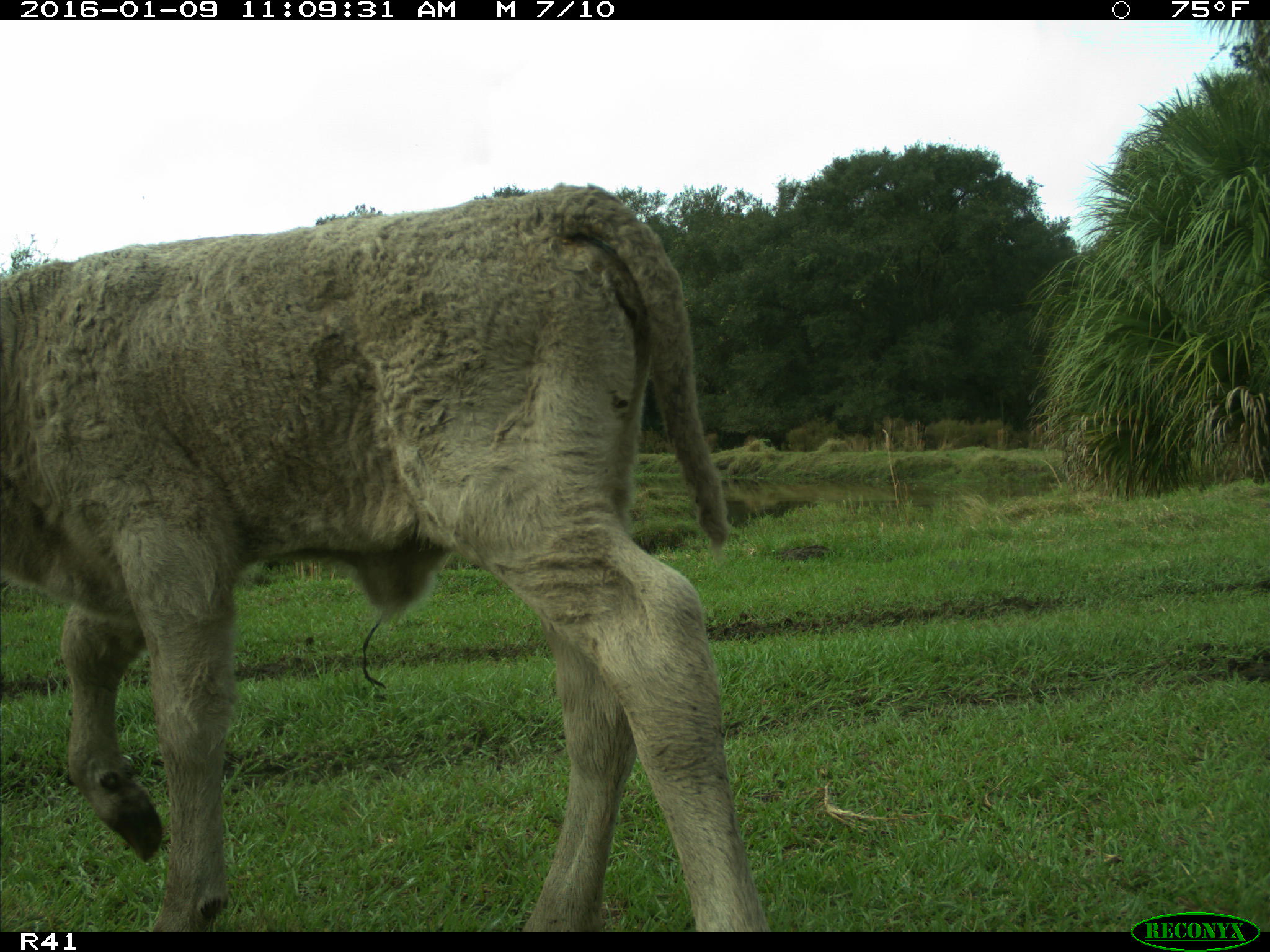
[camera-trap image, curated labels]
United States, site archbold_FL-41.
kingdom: Animalia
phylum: Chordata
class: Mammalia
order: Artiodactyla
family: Bovidae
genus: Bos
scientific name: Bos taurus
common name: domestic cow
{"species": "Bos taurus (domestic cow)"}